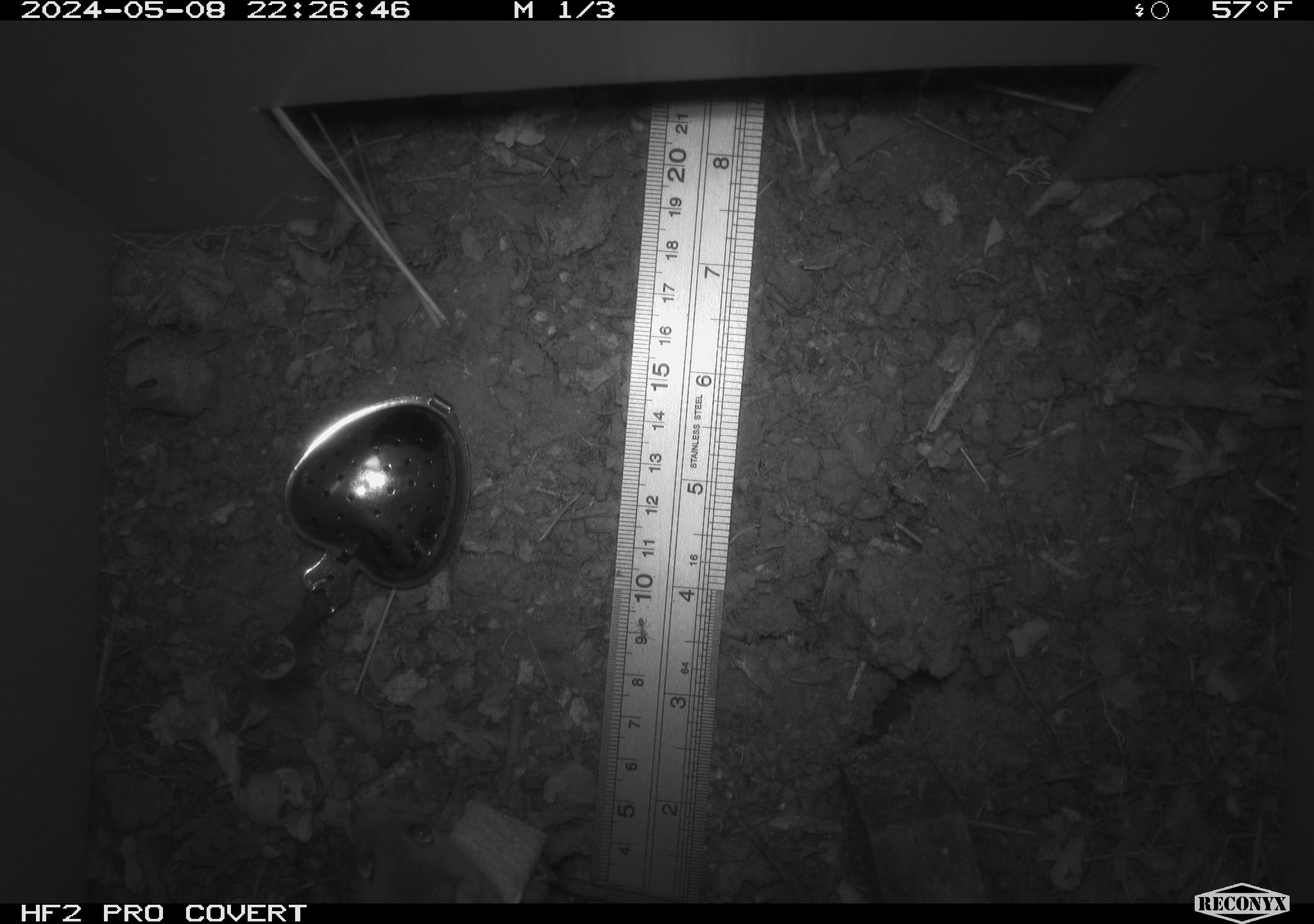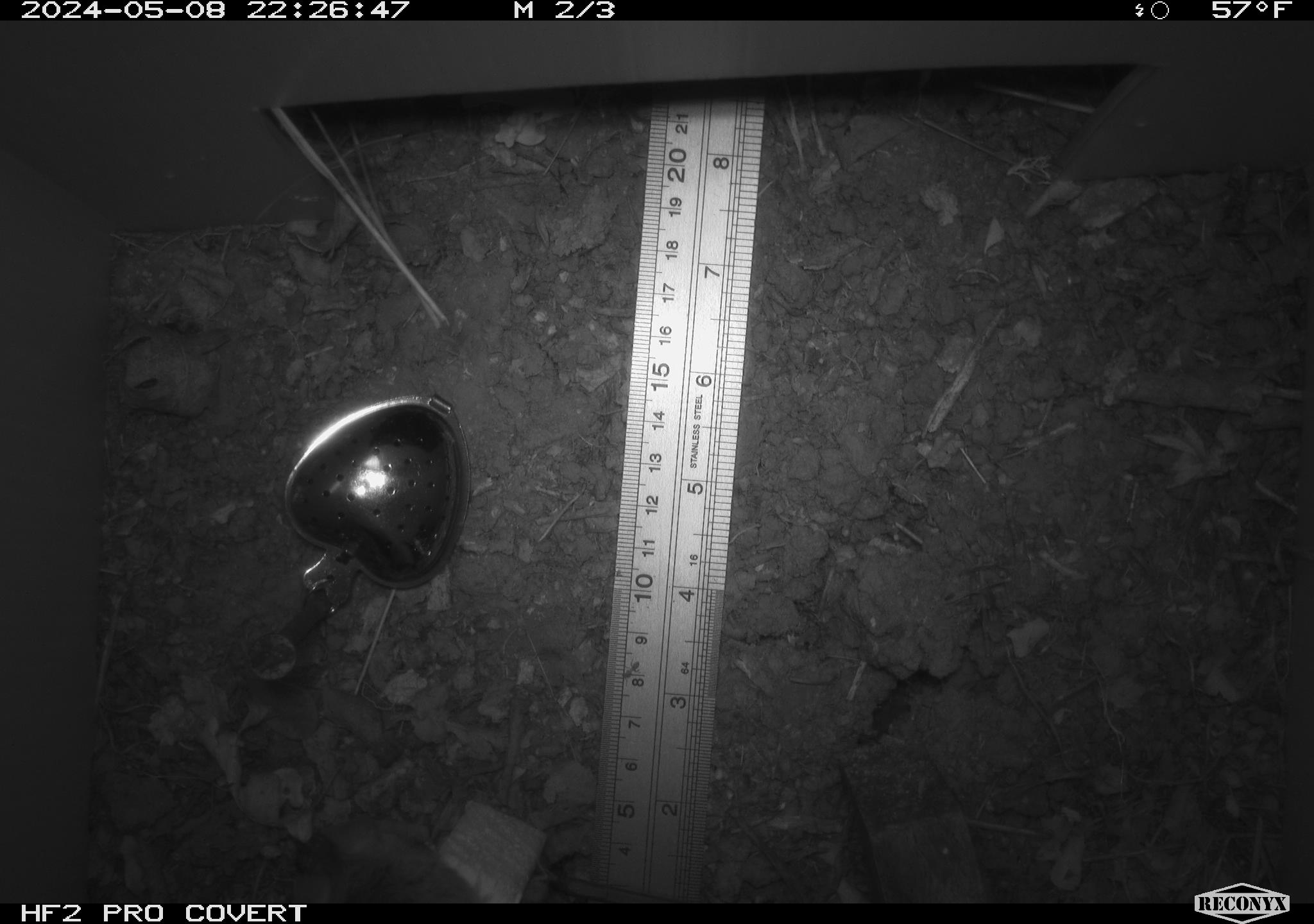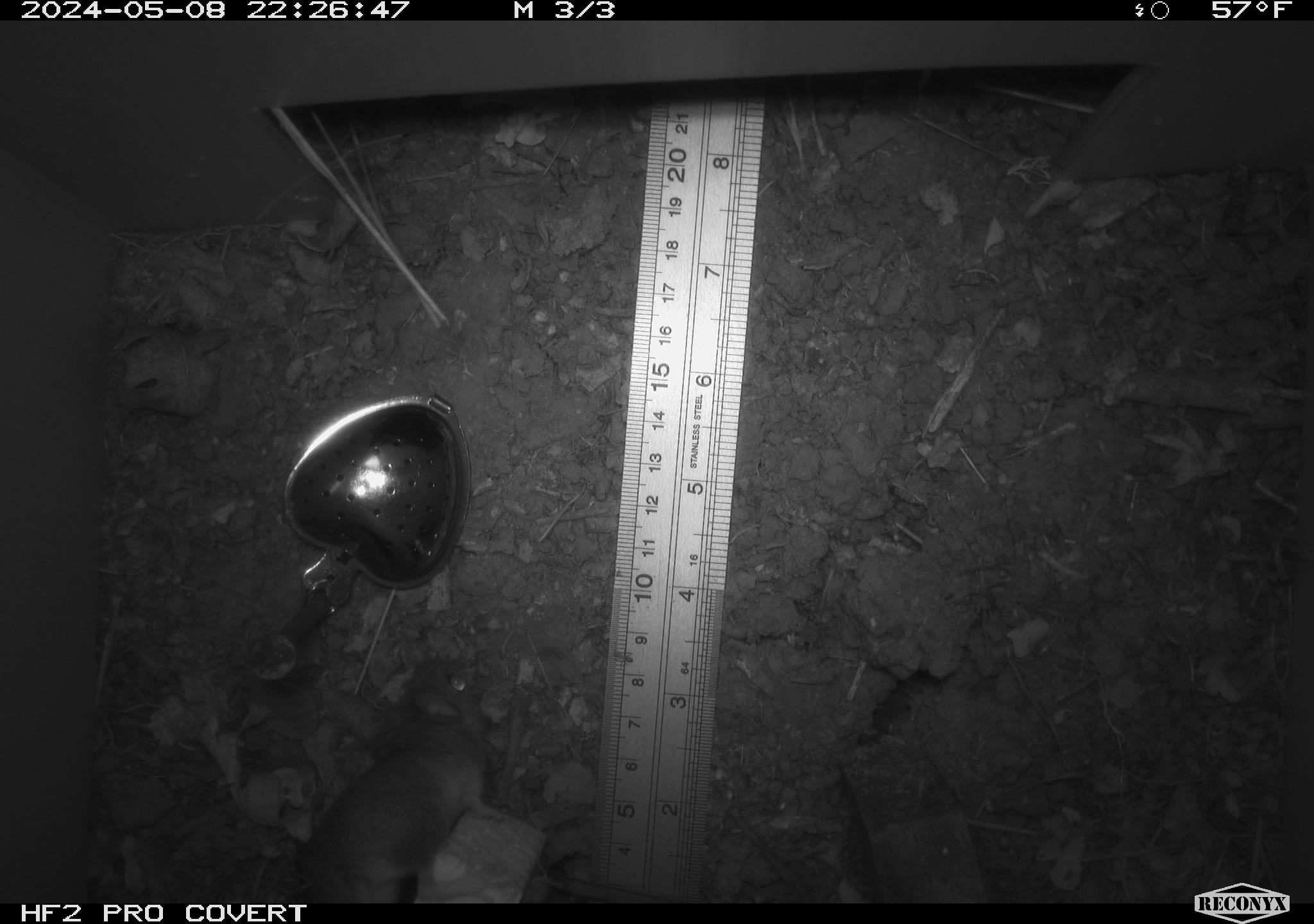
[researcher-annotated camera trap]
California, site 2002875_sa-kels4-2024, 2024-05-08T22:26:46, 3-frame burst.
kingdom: Animalia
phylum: Chordata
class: Mammalia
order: Rodentia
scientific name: Rodentia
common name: rodent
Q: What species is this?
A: Rodent (Rodentia).